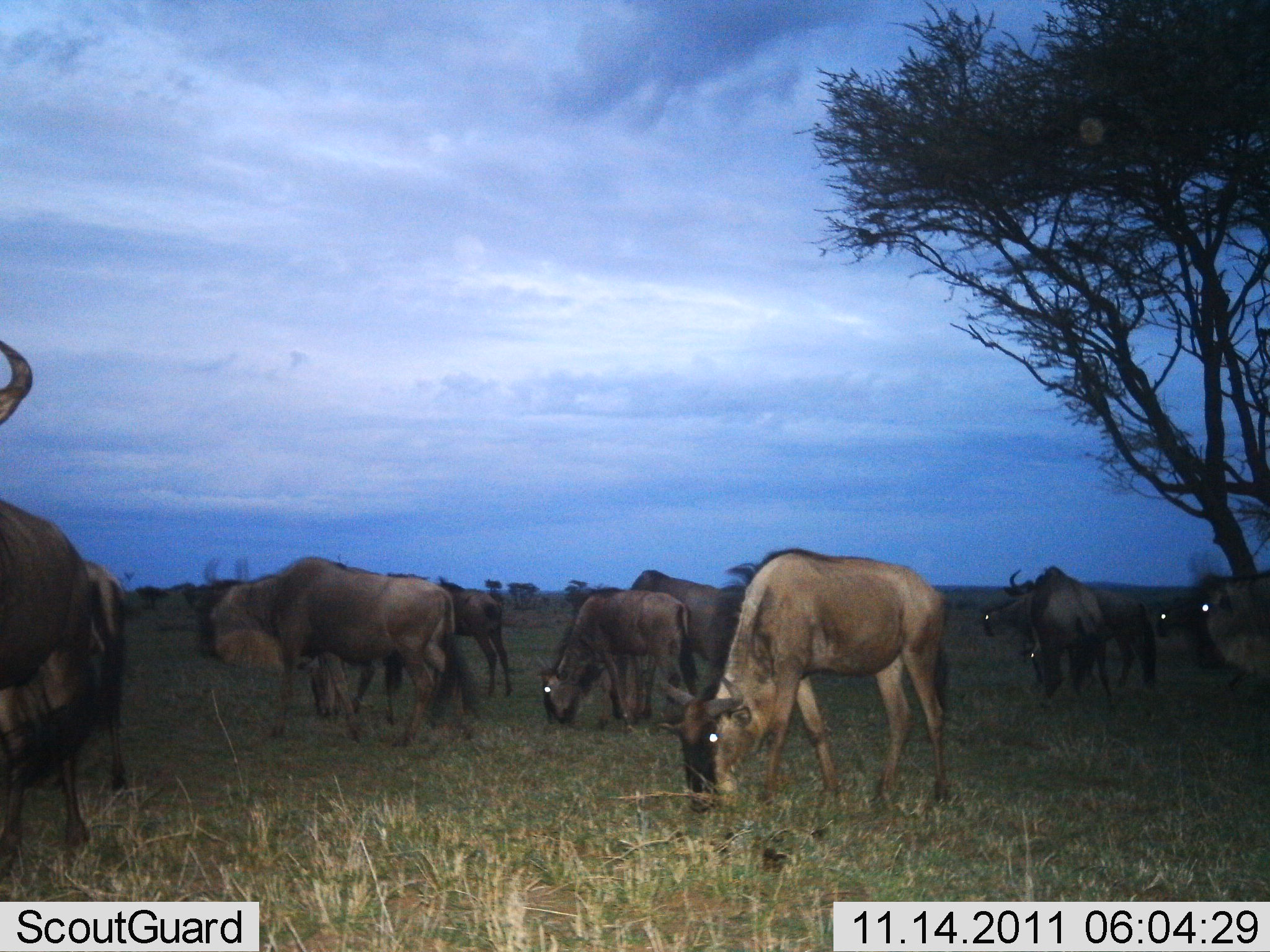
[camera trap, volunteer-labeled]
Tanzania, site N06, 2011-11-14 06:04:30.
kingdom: Animalia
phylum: Chordata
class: Mammalia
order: Artiodactyla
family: Bovidae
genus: Connochaetes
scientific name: Connochaetes taurinus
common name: blue wildebeest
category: wildebeest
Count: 11-50.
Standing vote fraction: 46%.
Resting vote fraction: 0%.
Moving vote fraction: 23%.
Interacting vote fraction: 0%.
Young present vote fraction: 8%.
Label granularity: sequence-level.